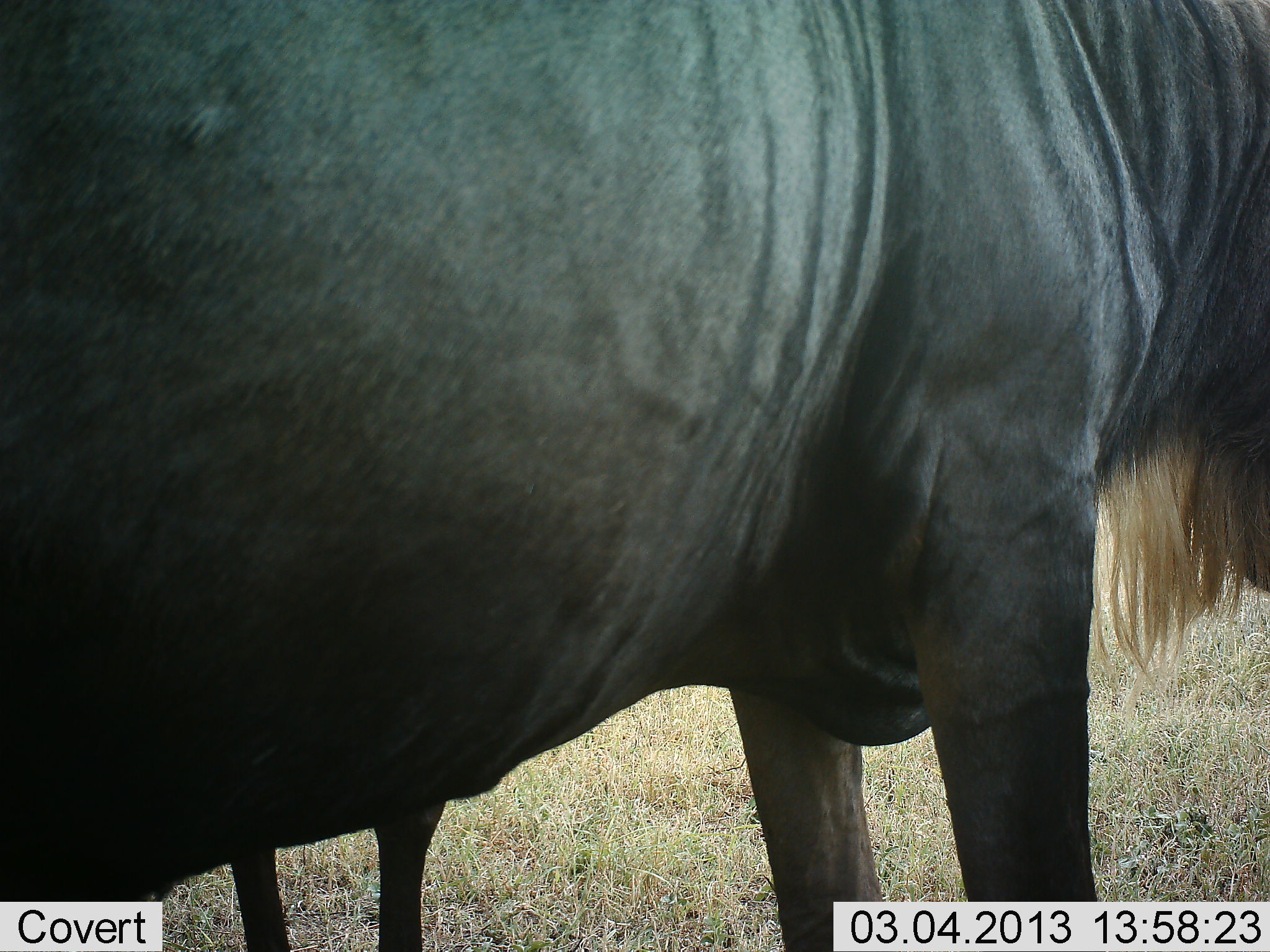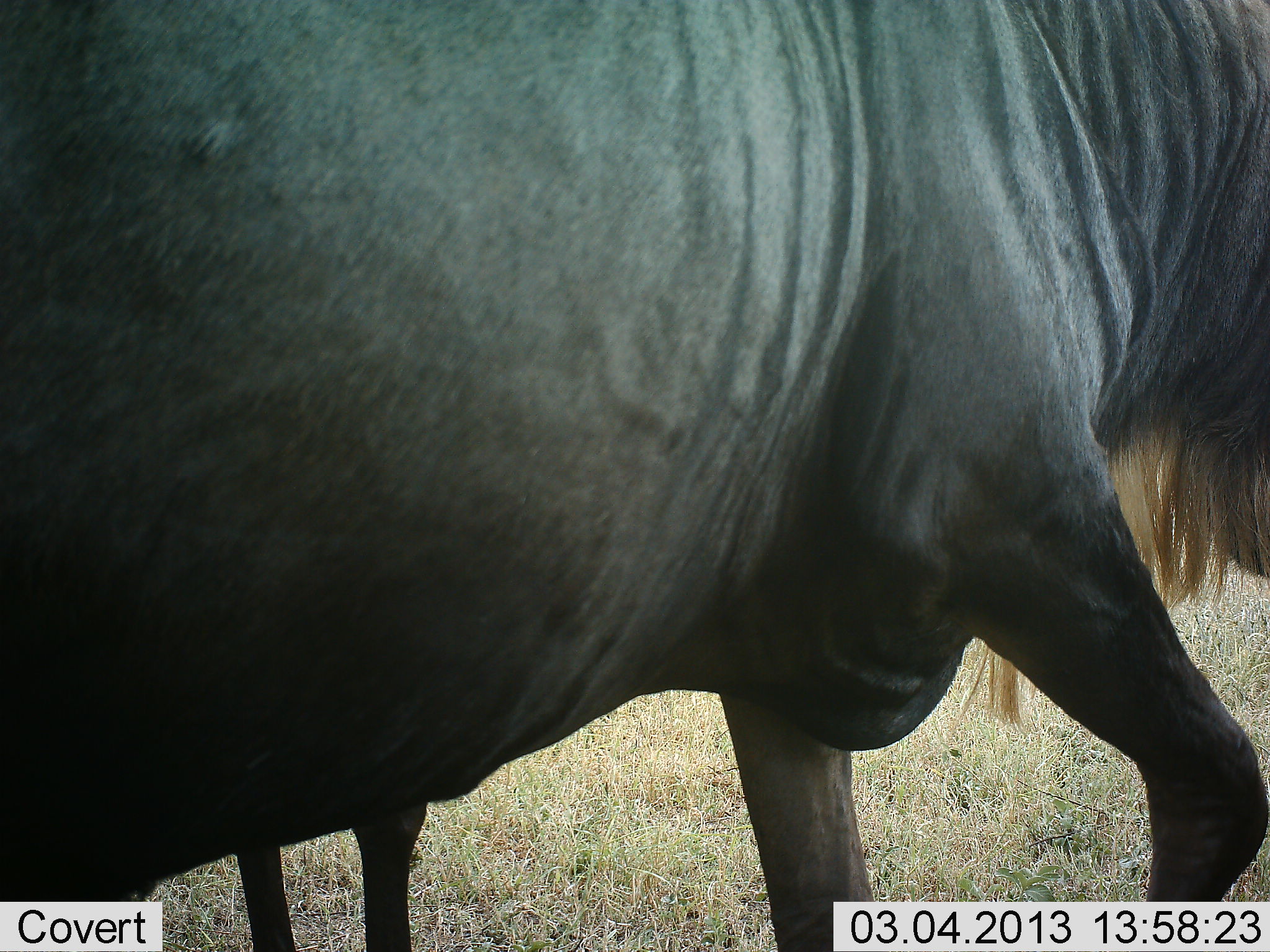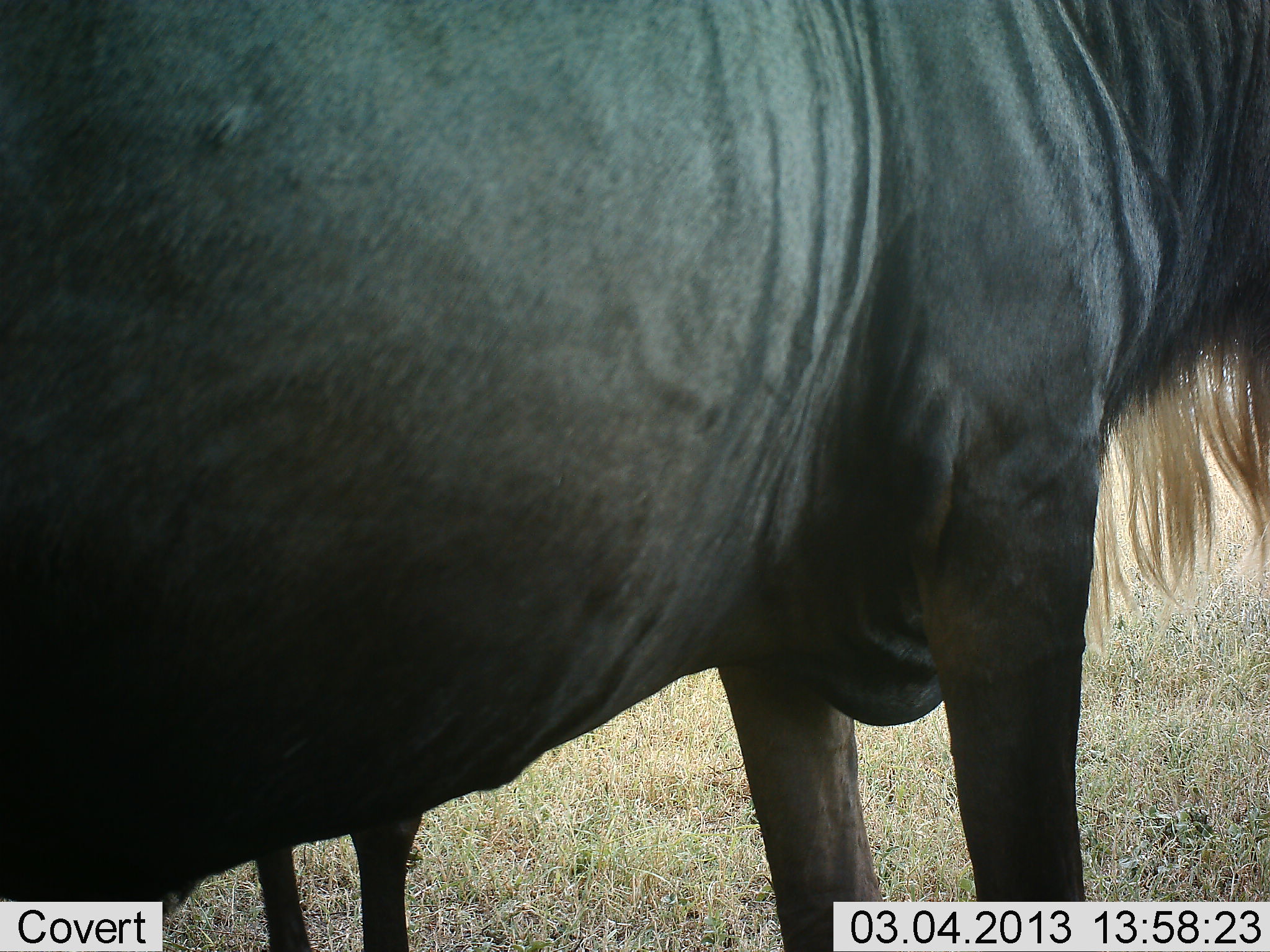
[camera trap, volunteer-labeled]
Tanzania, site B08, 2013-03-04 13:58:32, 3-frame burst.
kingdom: Animalia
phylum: Chordata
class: Mammalia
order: Artiodactyla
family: Bovidae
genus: Connochaetes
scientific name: Connochaetes taurinus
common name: blue wildebeest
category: wildebeest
Wildebeest (blue wildebeest) (Connochaetes taurinus), count 2. Behavior (volunteer vote fractions): standing 76%, resting 0%, moving 24%, interacting 0%. Young present (vote fraction): 11%. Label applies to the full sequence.